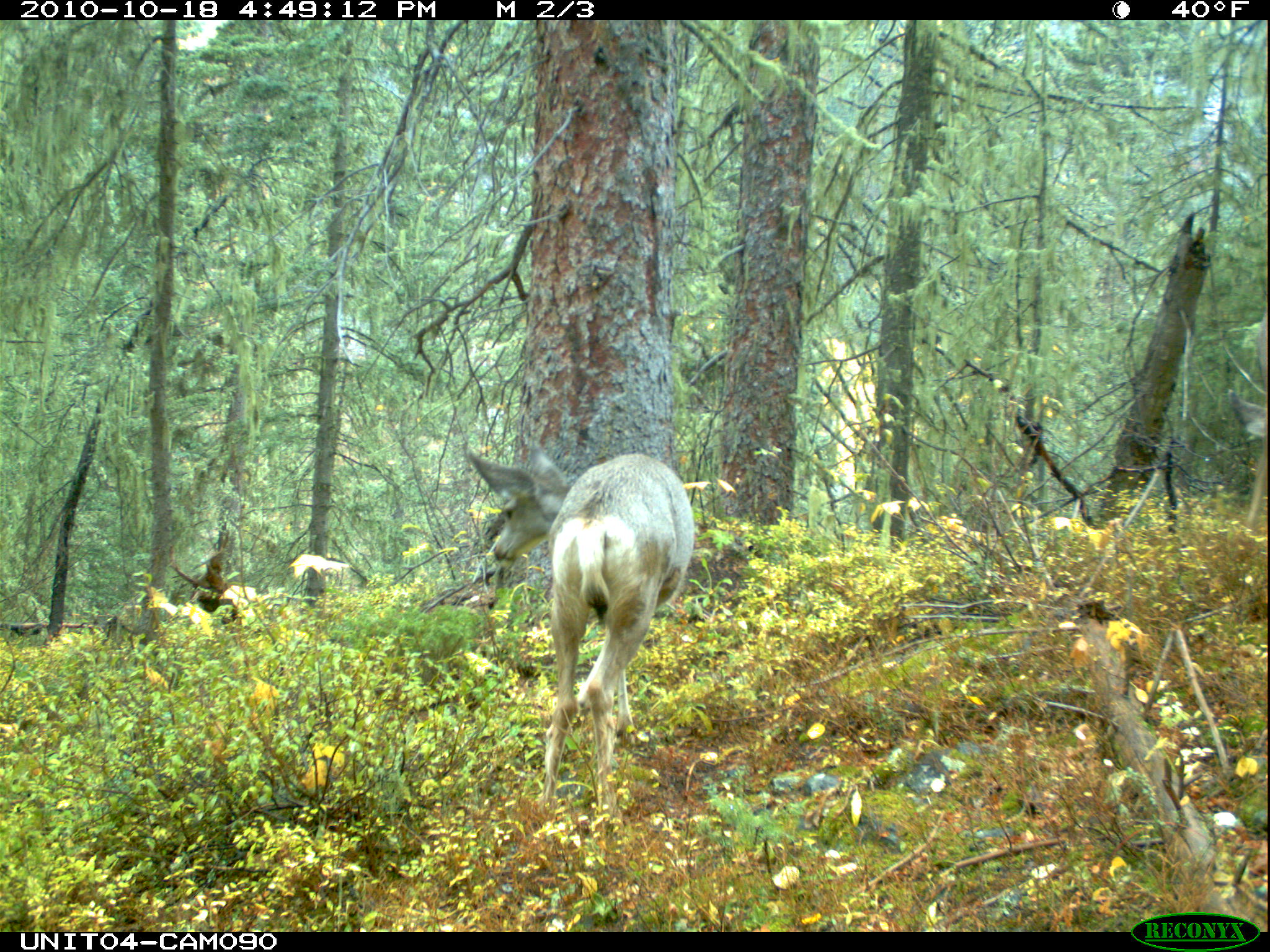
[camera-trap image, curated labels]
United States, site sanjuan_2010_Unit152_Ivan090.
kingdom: Animalia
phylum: Chordata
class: Mammalia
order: Artiodactyla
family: Cervidae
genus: Odocoileus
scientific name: Odocoileus hemionus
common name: mule deer